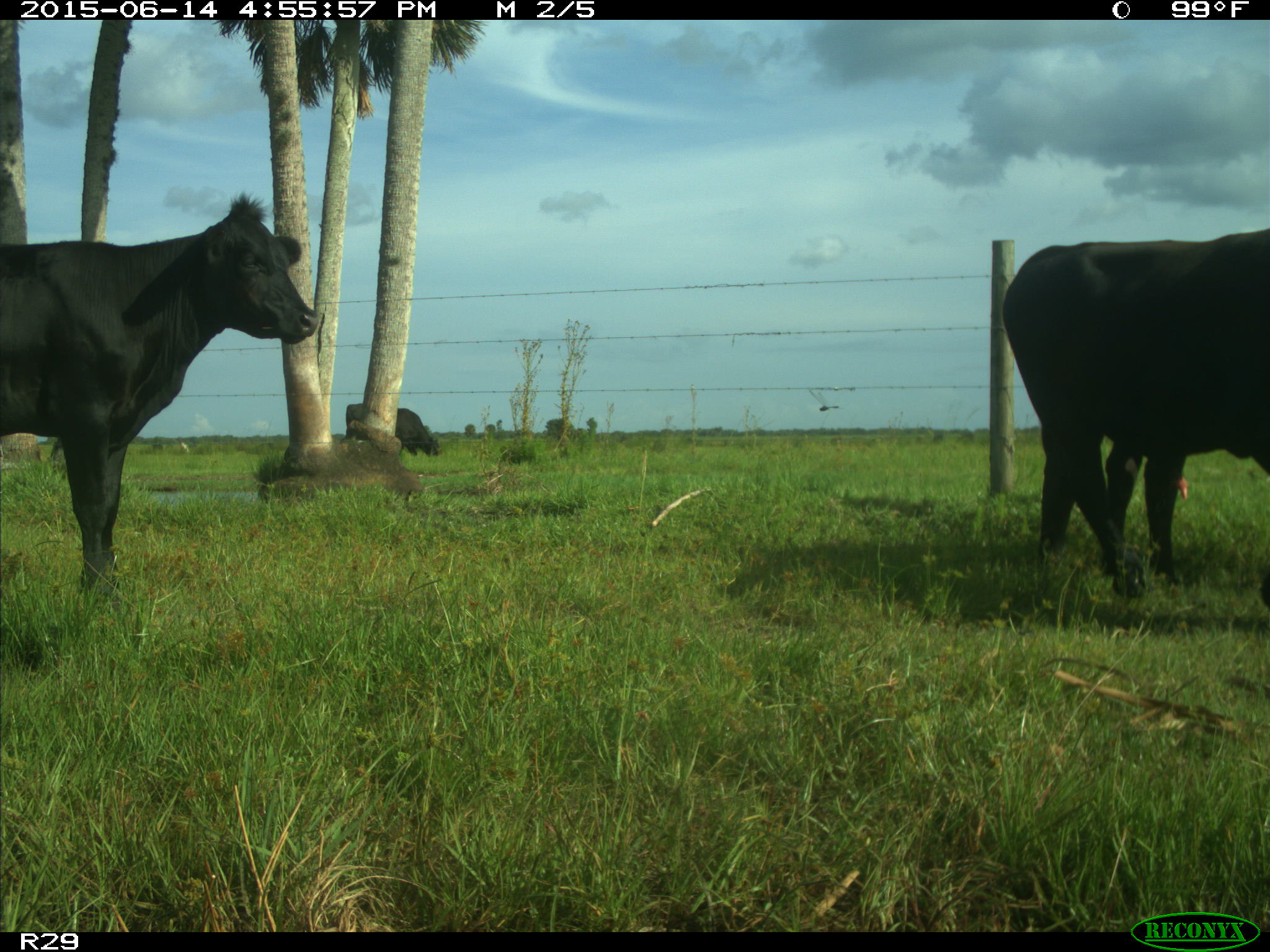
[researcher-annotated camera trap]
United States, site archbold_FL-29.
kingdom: Animalia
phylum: Chordata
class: Mammalia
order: Artiodactyla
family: Bovidae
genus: Bos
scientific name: Bos taurus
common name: domestic cow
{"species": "Bos taurus (domestic cow)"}